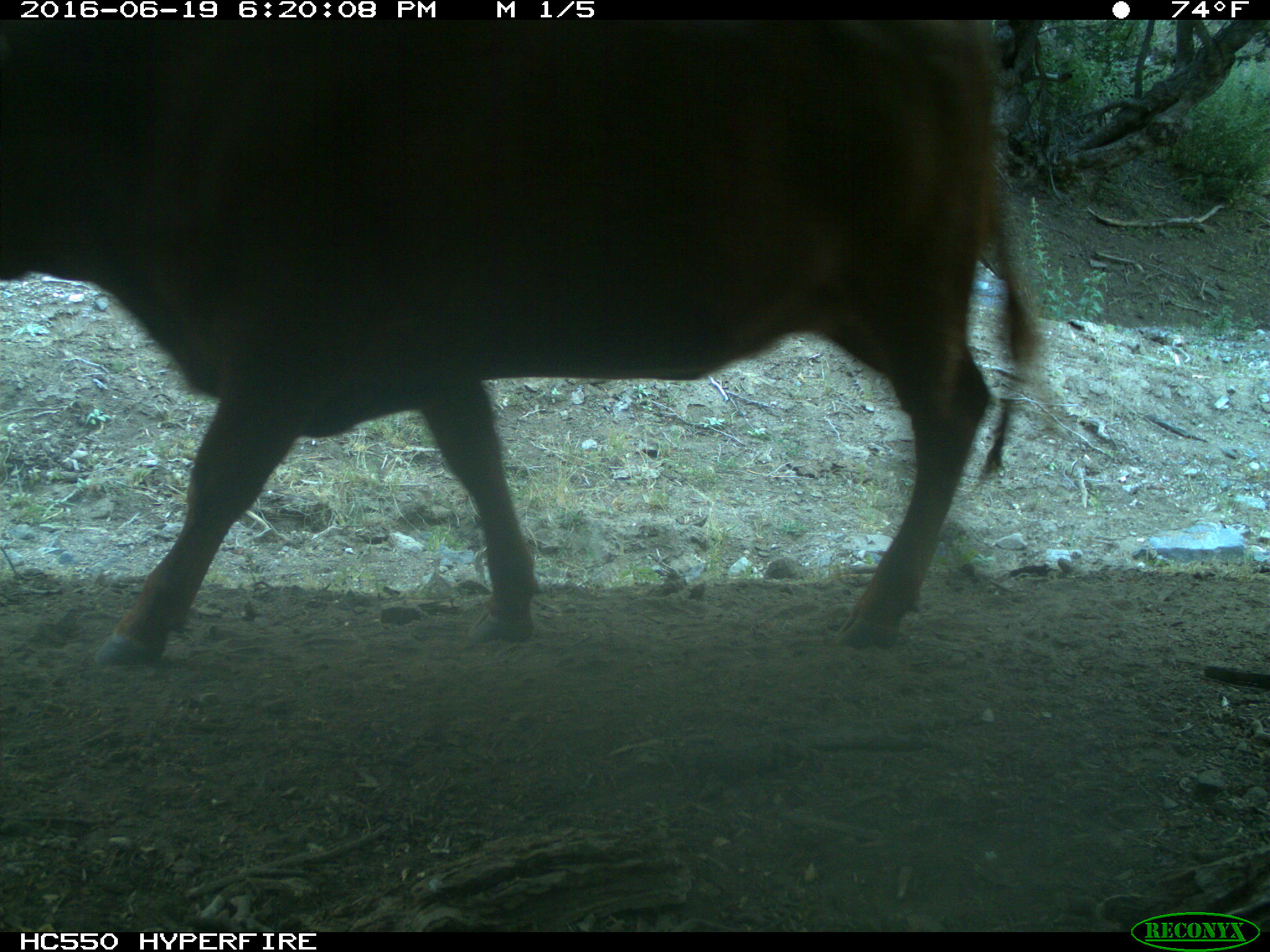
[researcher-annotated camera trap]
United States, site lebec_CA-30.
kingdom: Animalia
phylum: Chordata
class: Mammalia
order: Artiodactyla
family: Bovidae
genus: Bos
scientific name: Bos taurus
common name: domestic cow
Bos taurus (domestic cow).